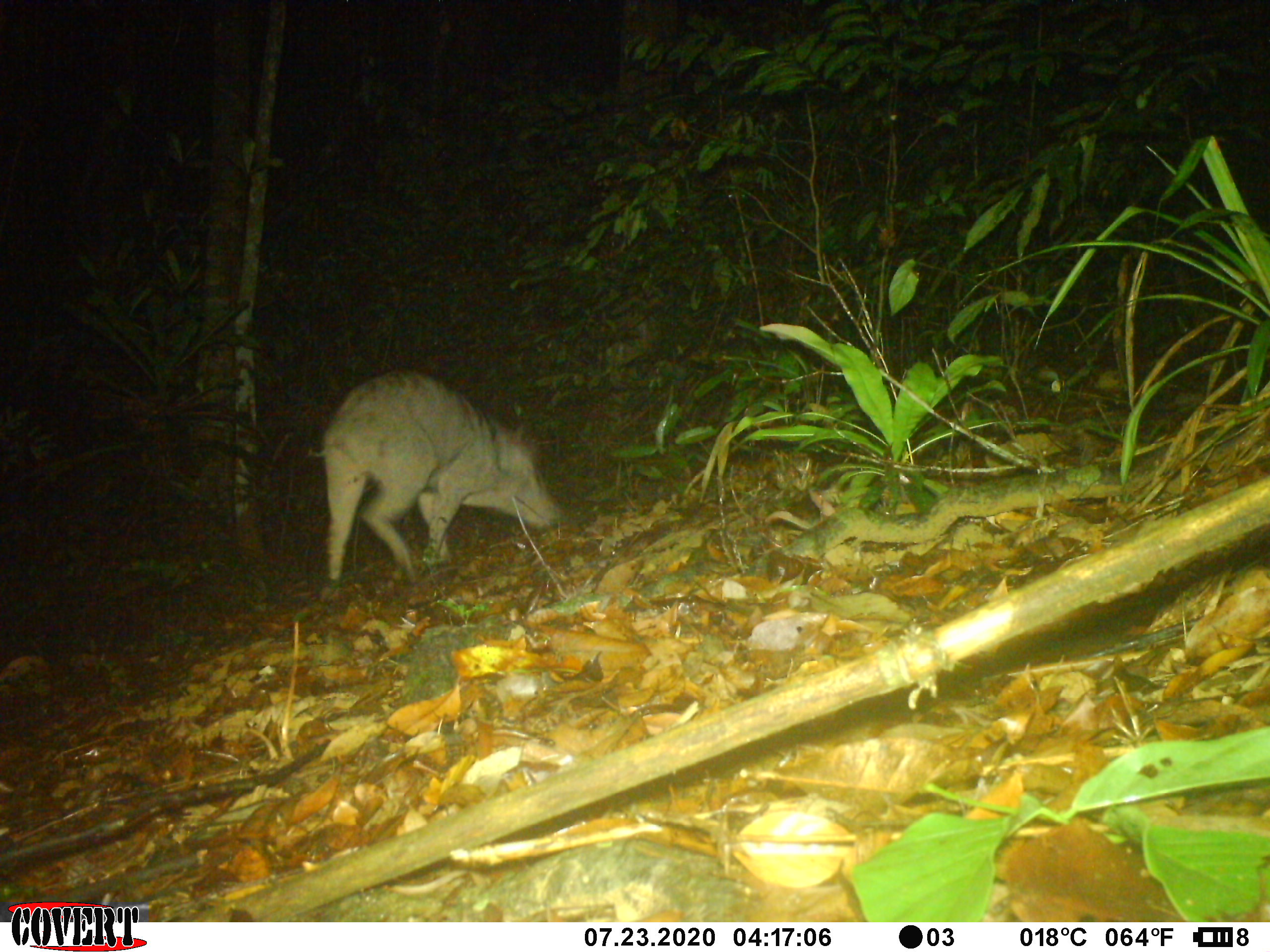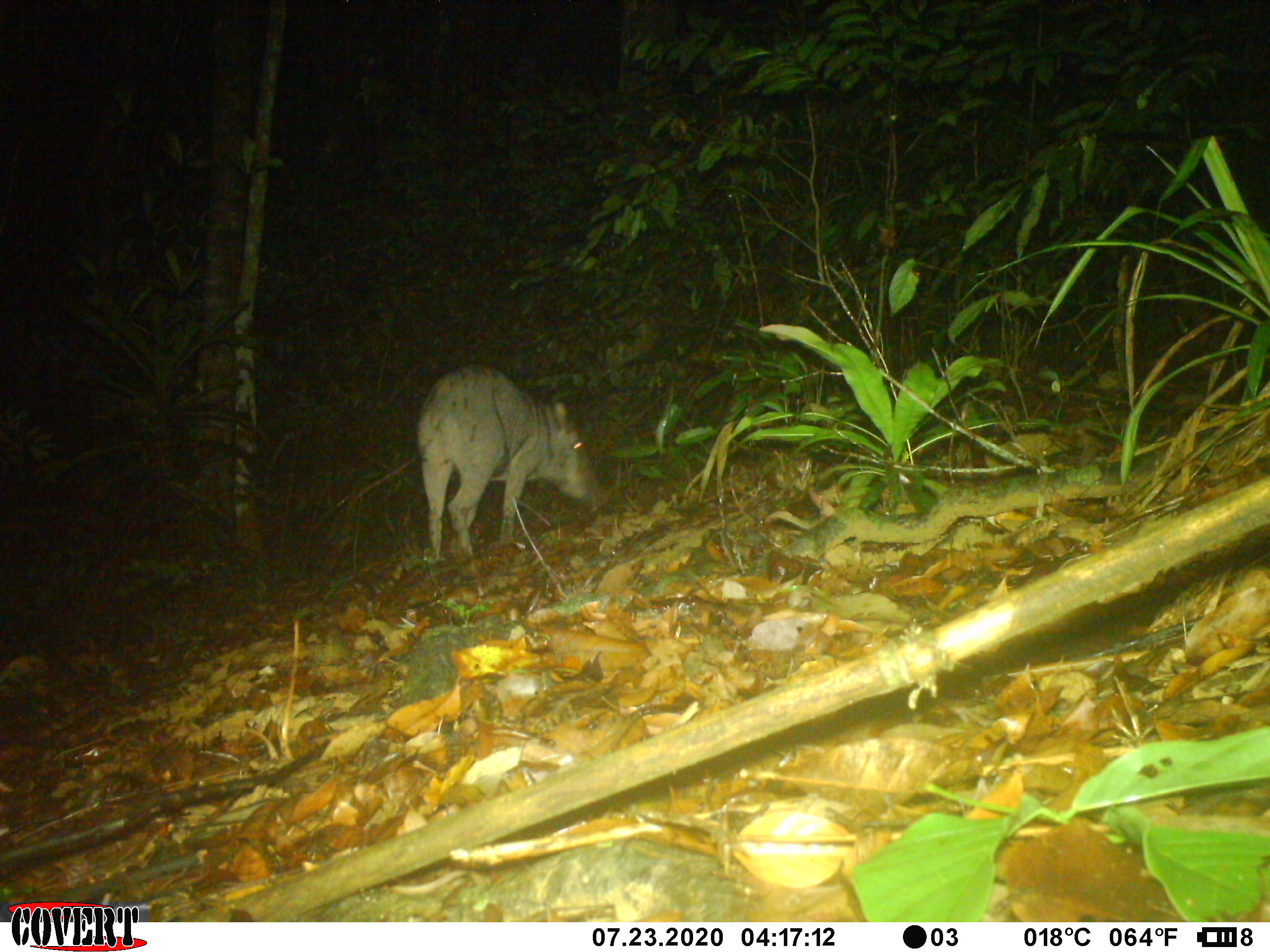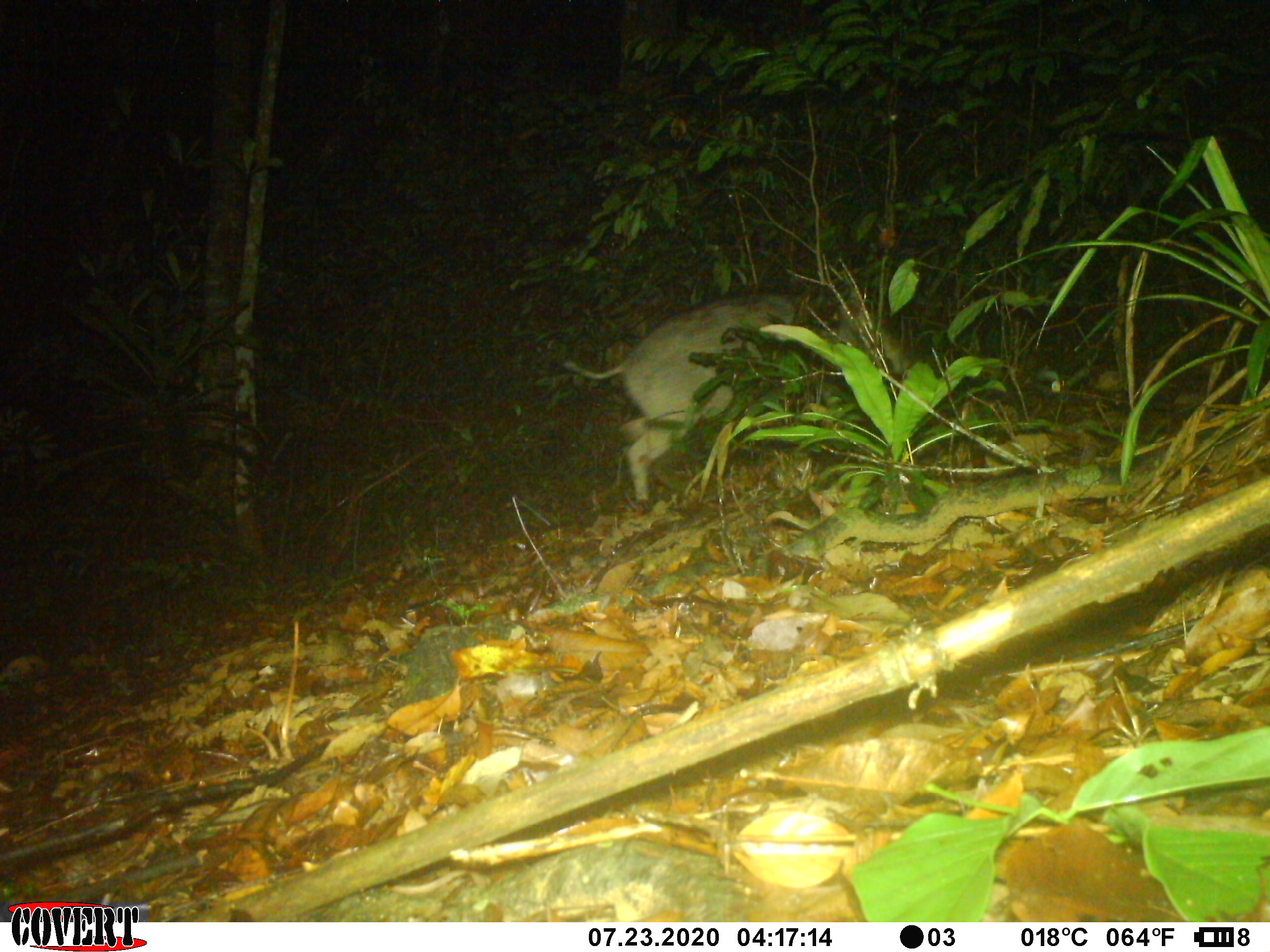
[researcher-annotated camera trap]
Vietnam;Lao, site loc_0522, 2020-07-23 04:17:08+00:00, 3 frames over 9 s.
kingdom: Animalia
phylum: Chordata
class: Mammalia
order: Artiodactyla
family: Suidae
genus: Sus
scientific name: Sus scrofa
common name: eurasian wild pig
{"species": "eurasian wild pig (Sus scrofa)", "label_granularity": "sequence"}